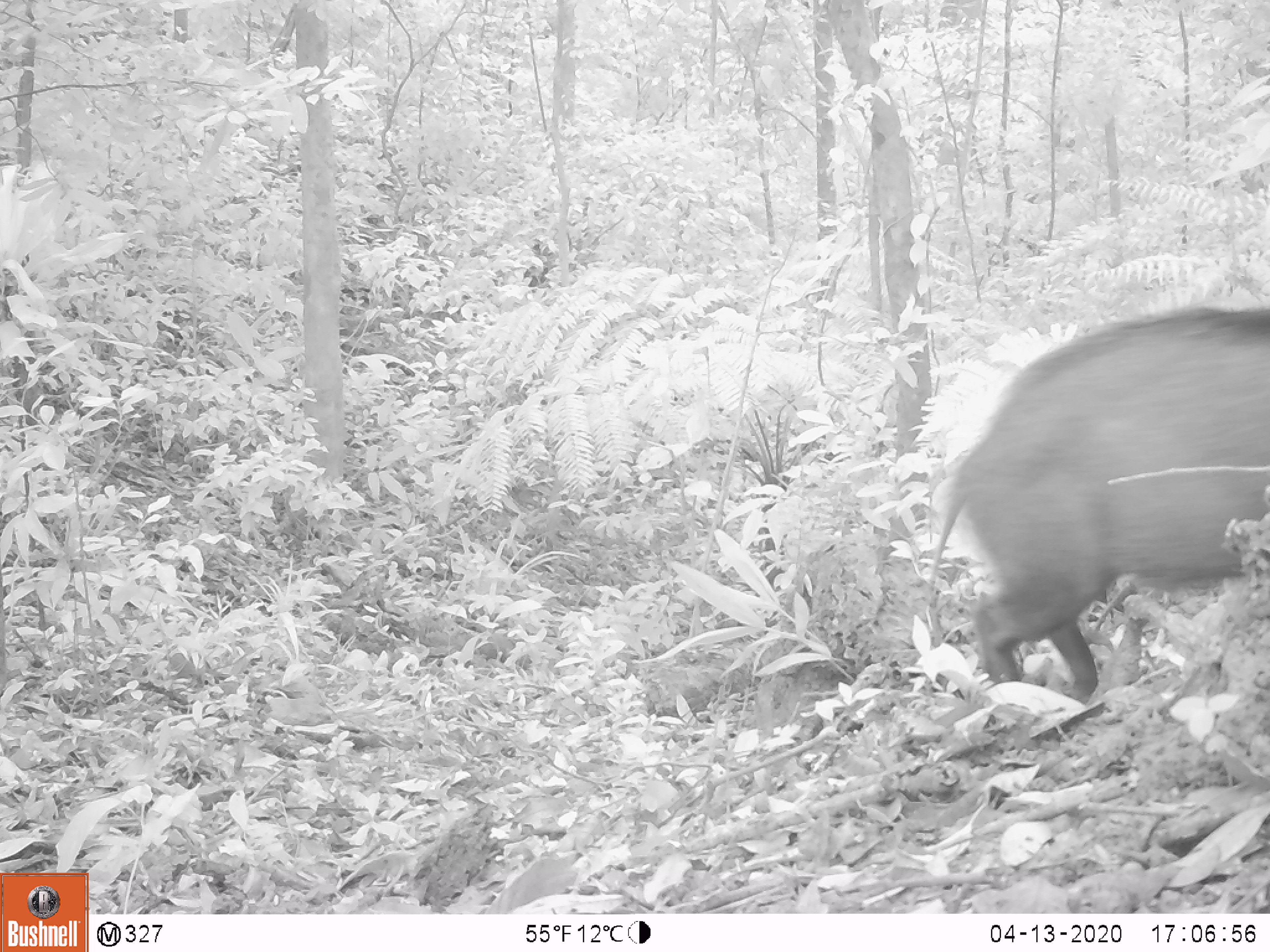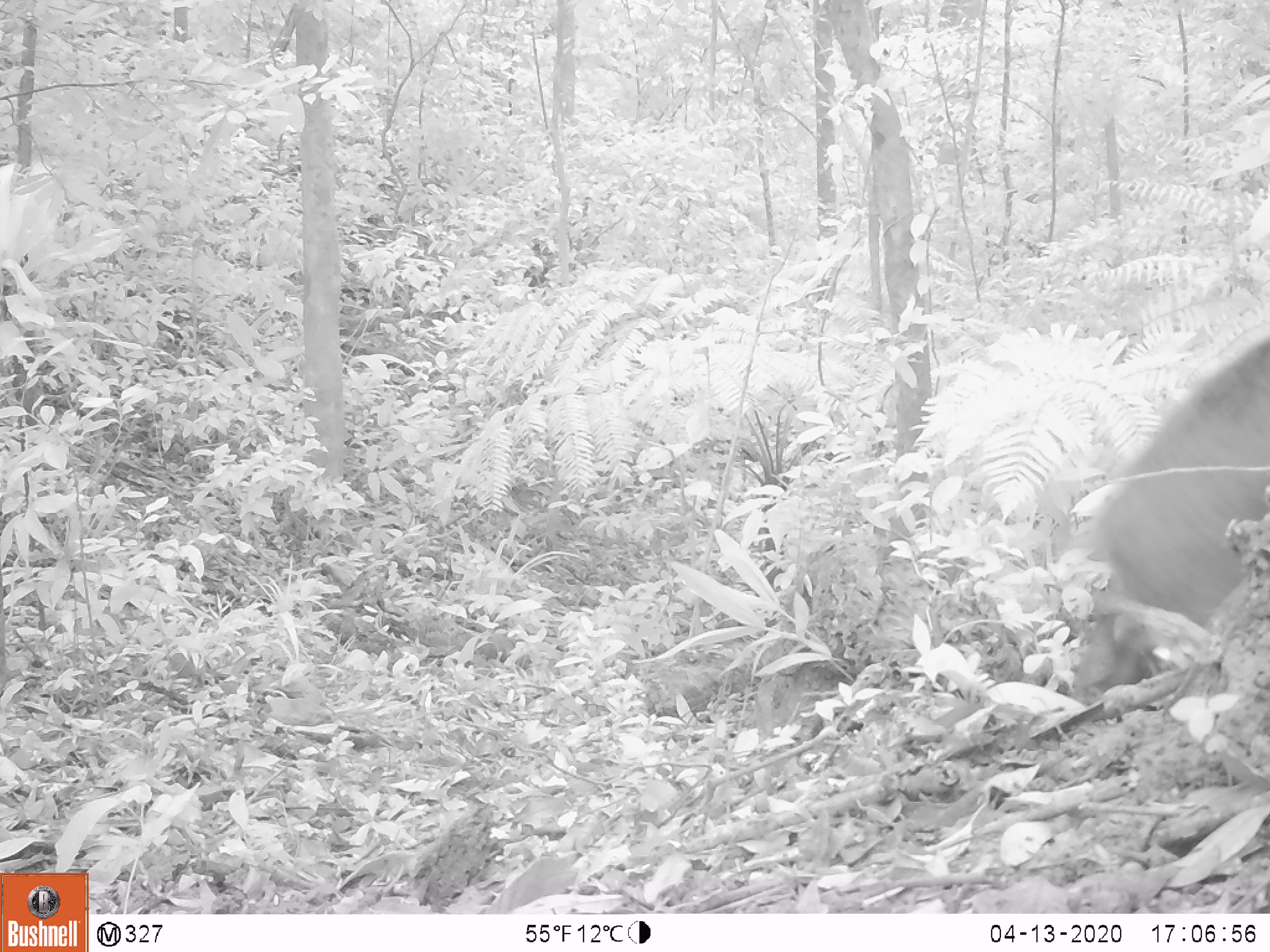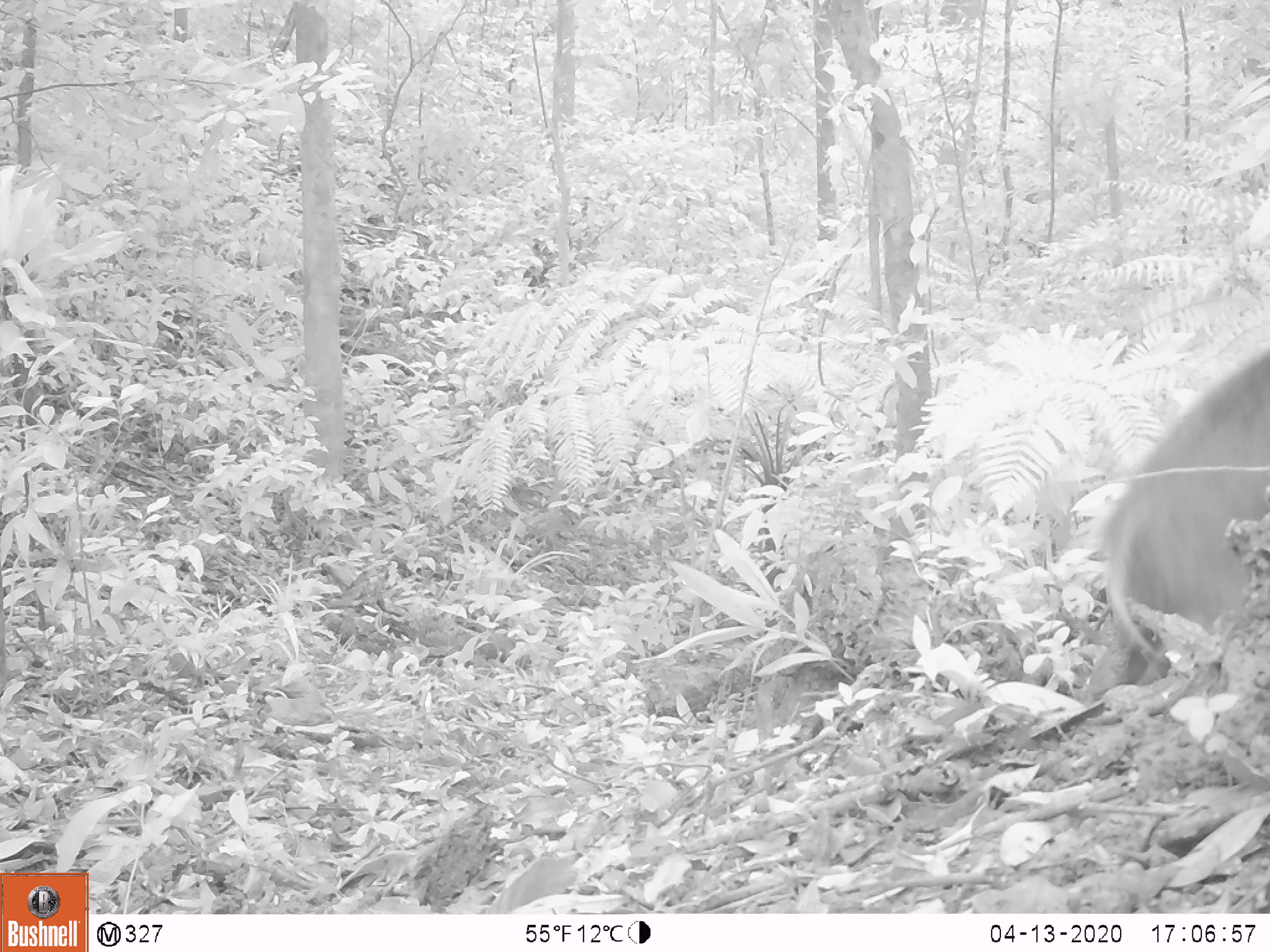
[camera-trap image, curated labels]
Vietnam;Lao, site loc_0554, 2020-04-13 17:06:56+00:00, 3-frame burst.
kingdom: Animalia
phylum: Chordata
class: Mammalia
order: Artiodactyla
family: Suidae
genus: Sus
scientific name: Sus scrofa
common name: eurasian wild pig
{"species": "eurasian wild pig (Sus scrofa)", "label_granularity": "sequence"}